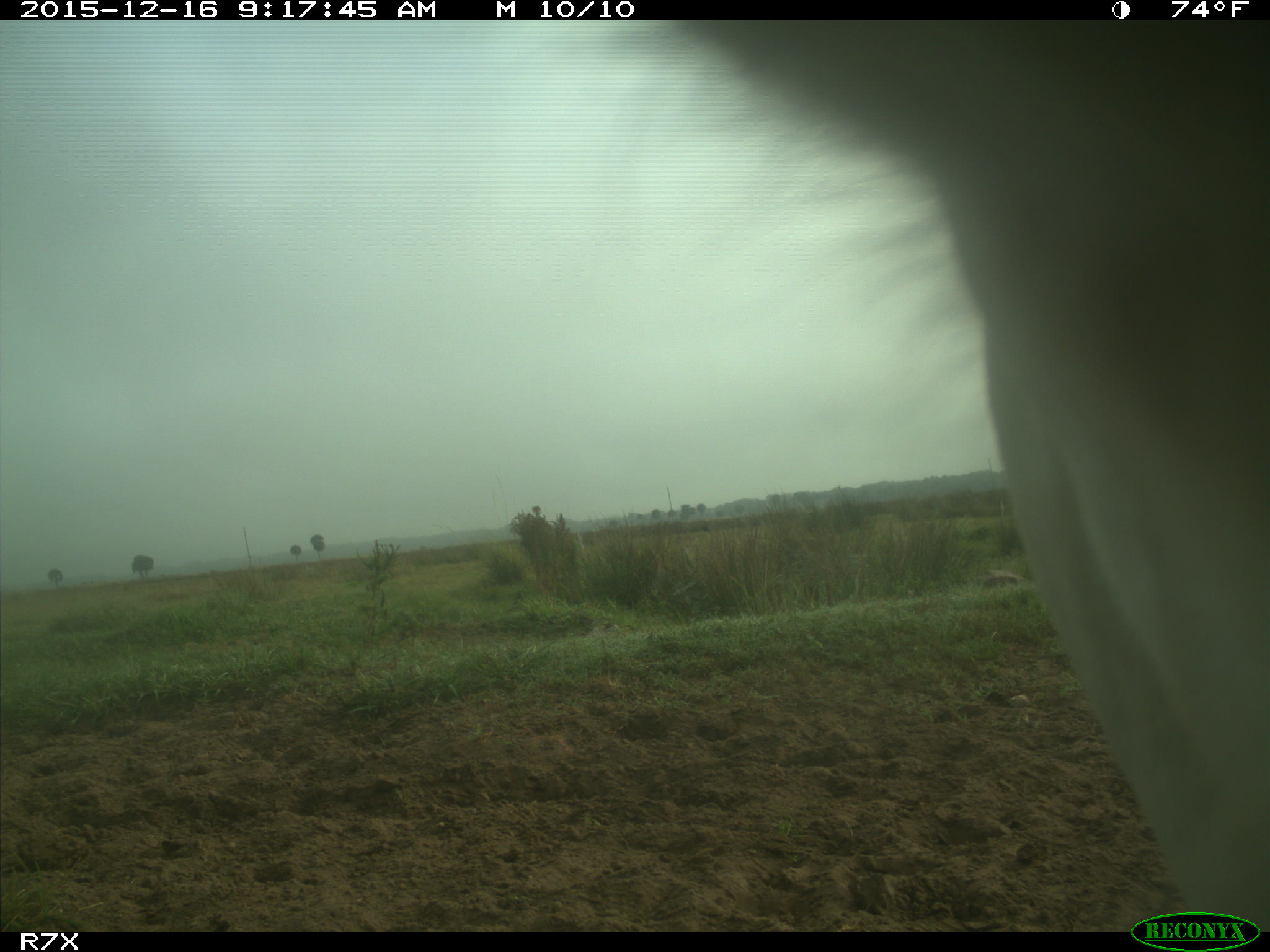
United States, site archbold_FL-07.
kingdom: Animalia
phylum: Chordata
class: Mammalia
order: Artiodactyla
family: Bovidae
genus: Bos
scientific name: Bos taurus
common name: domestic cow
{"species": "Bos taurus (domestic cow)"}